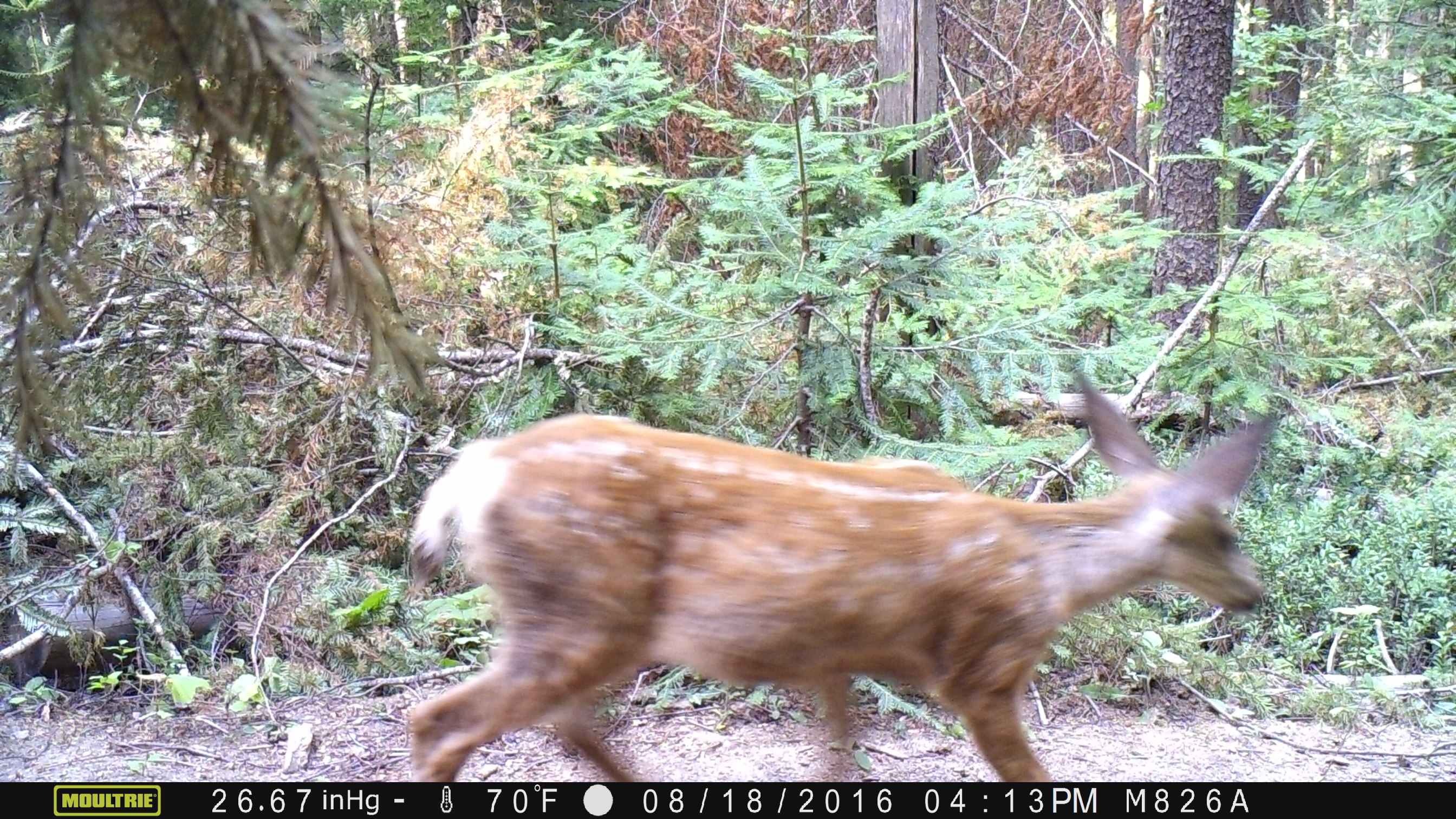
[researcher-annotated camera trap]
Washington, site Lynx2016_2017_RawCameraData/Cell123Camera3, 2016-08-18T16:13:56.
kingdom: Animalia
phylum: Chordata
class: Mammalia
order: Artiodactyla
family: Cervidae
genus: Odocoileus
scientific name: Odocoileus hemionus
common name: mule deer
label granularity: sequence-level